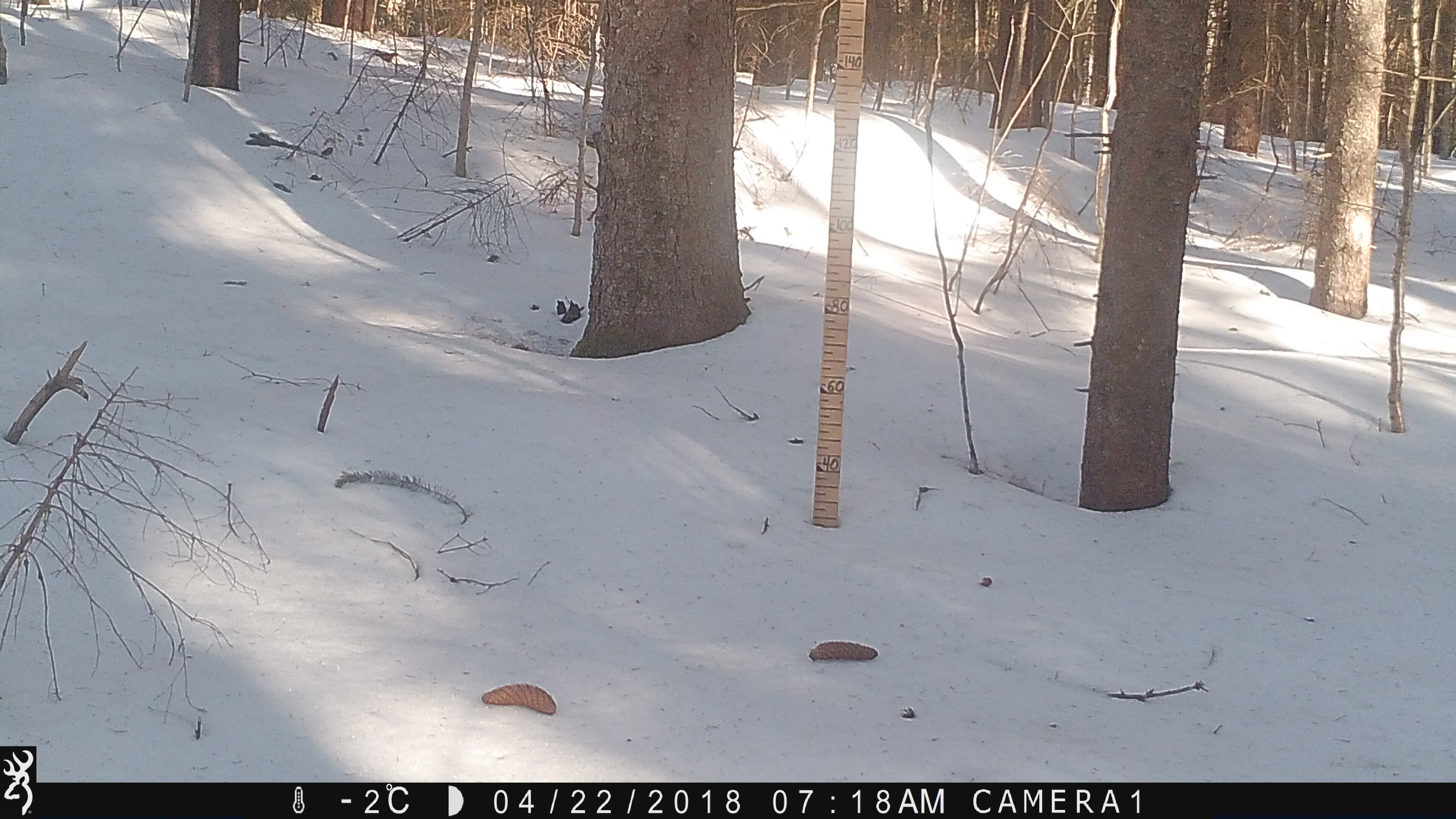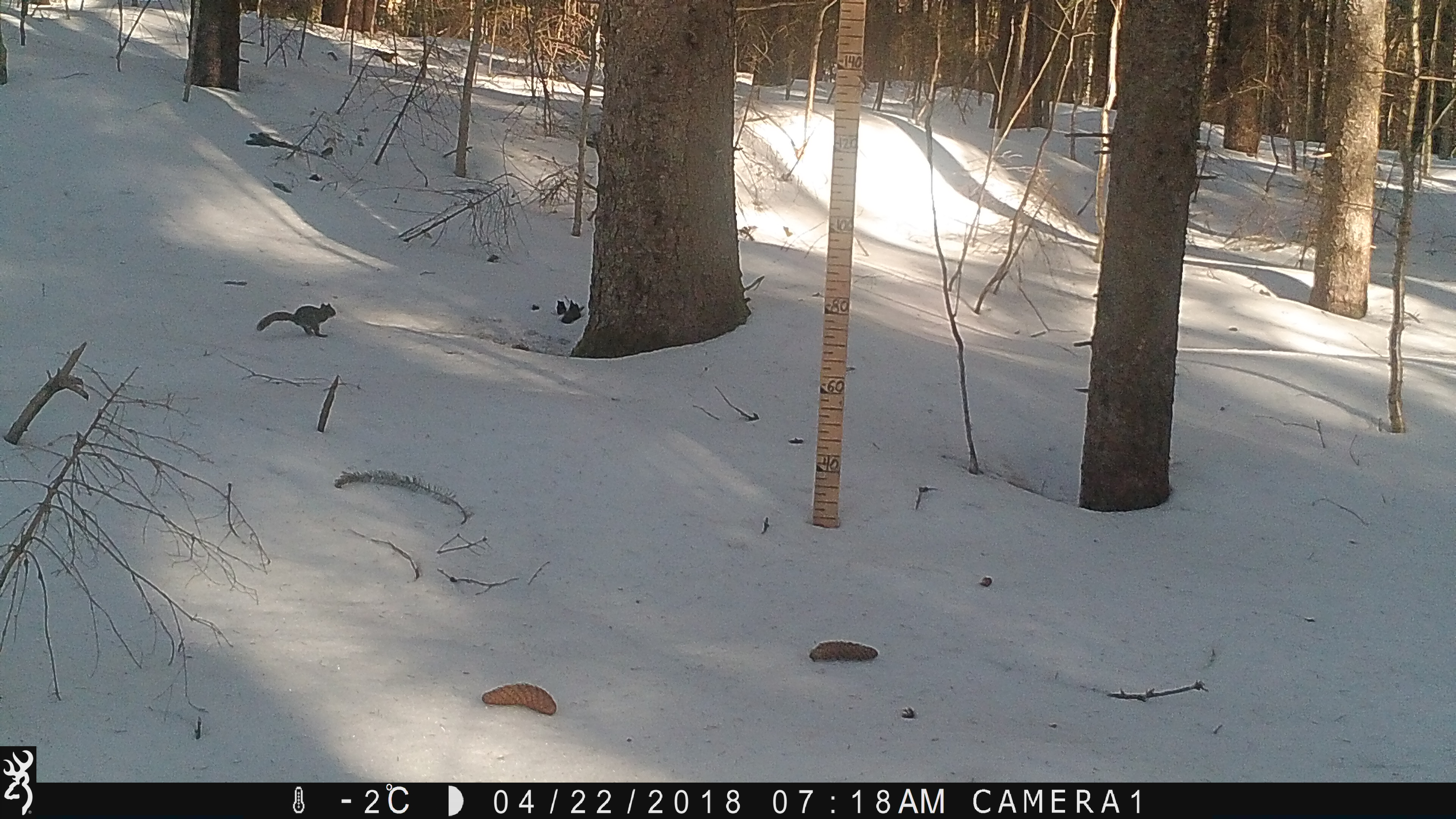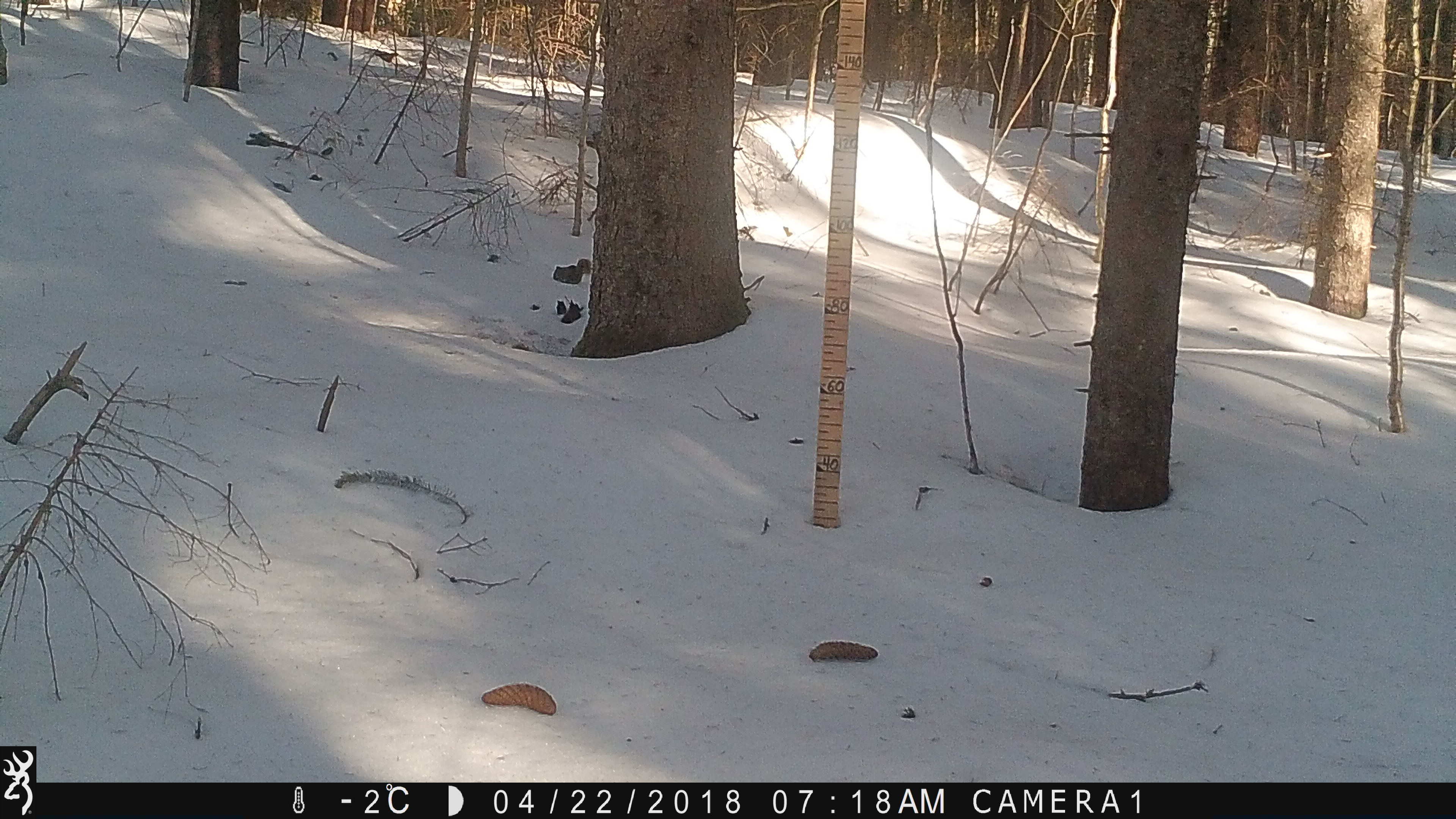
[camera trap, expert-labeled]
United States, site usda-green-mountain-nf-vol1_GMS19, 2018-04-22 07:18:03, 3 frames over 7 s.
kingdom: Animalia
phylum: Chordata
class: Mammalia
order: Rodentia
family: Sciuridae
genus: Tamiasciurus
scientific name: Tamiasciurus hudsonicus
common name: red squirrel